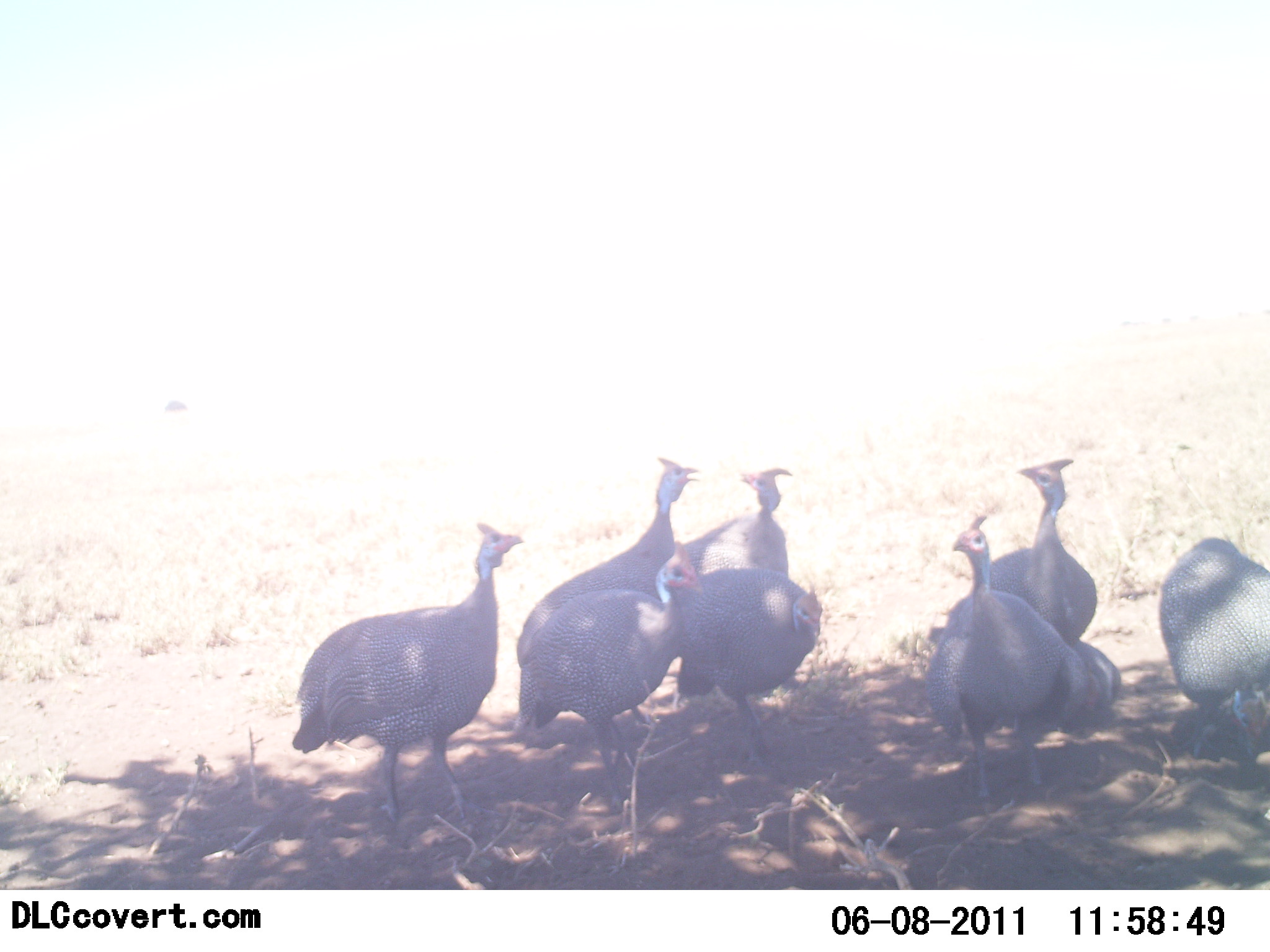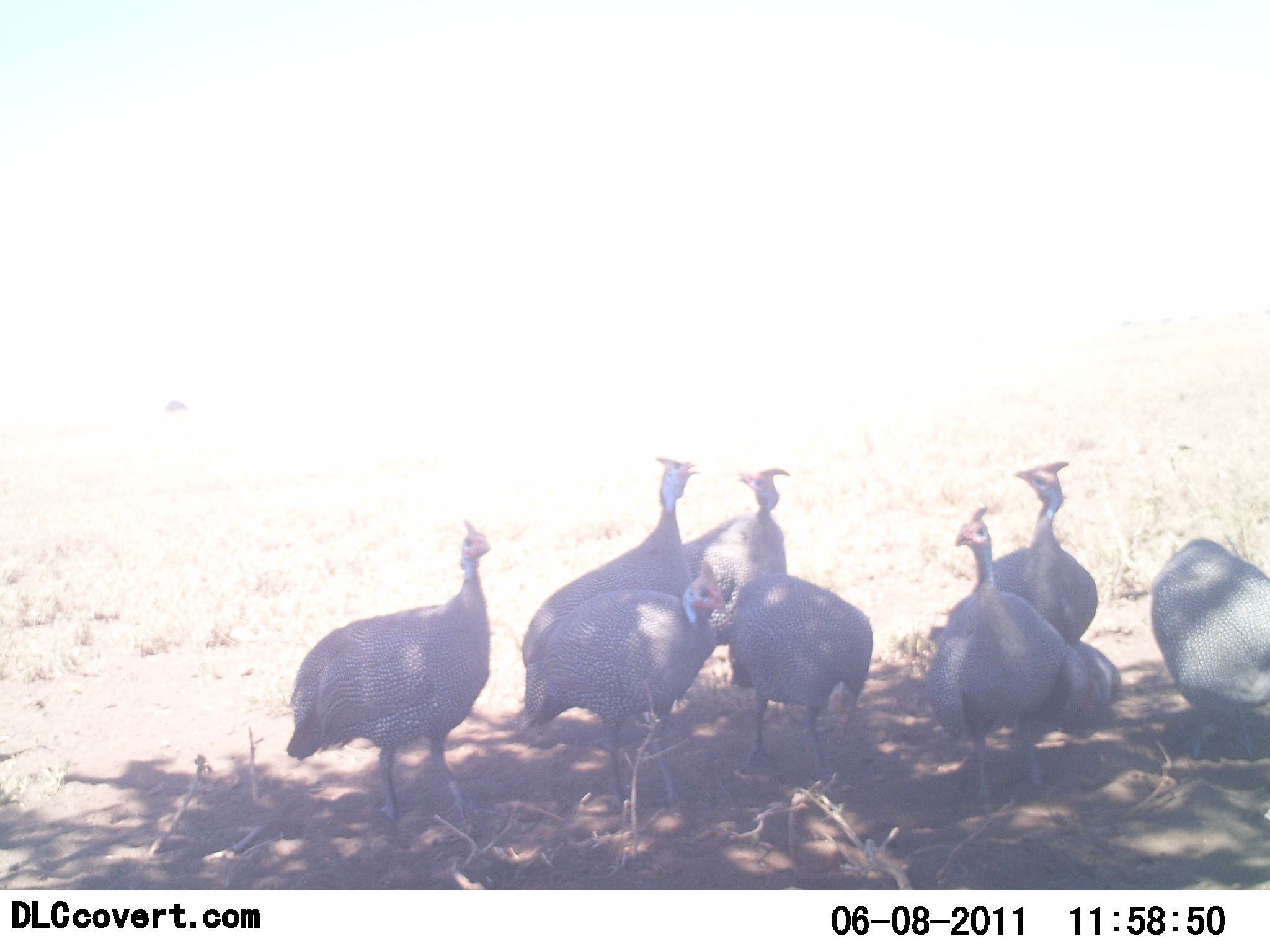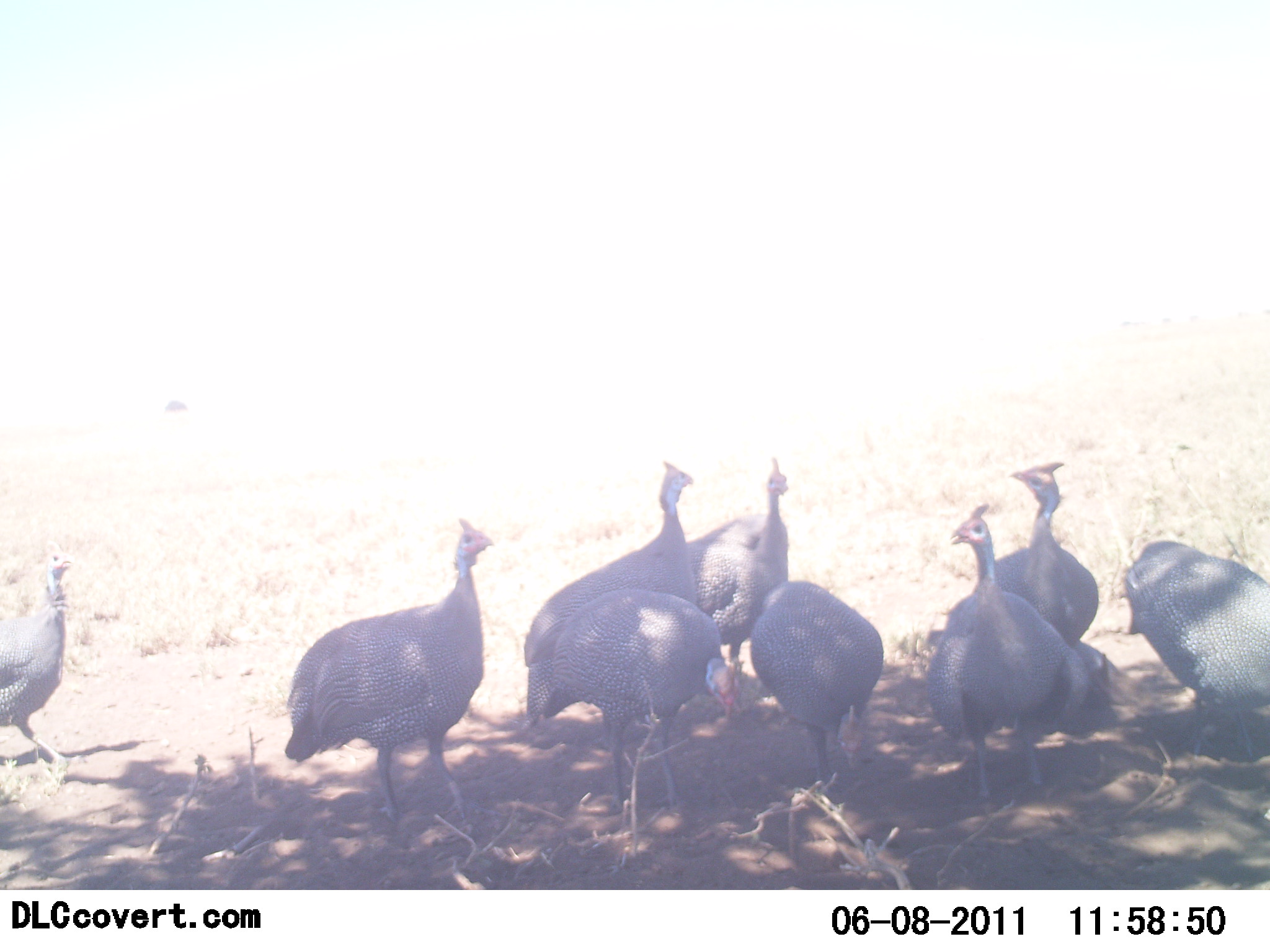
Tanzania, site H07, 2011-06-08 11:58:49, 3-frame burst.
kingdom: Animalia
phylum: Chordata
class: Aves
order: Galliformes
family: Numididae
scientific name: Numididae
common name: guinea fowl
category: guineafowl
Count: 8.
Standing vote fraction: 85%.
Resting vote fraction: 15%.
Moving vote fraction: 31%.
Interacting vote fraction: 8%.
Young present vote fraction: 0%.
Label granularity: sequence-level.